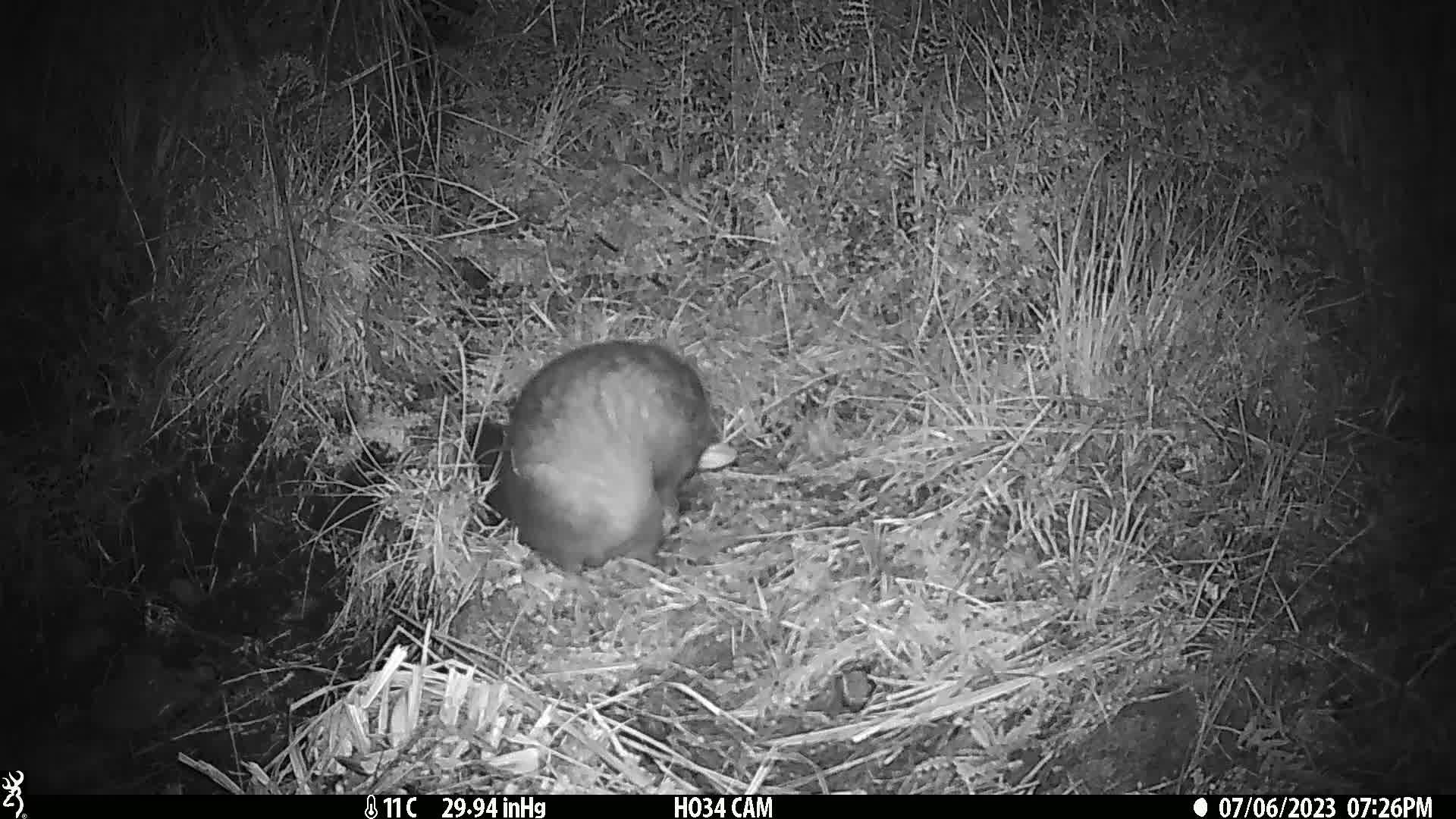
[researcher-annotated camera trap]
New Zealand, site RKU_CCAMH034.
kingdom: Animalia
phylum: Chordata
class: Mammalia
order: Diprotodontia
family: Phalangeridae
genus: Trichosurus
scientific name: Trichosurus vulpecula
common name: common brushtail possum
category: possum